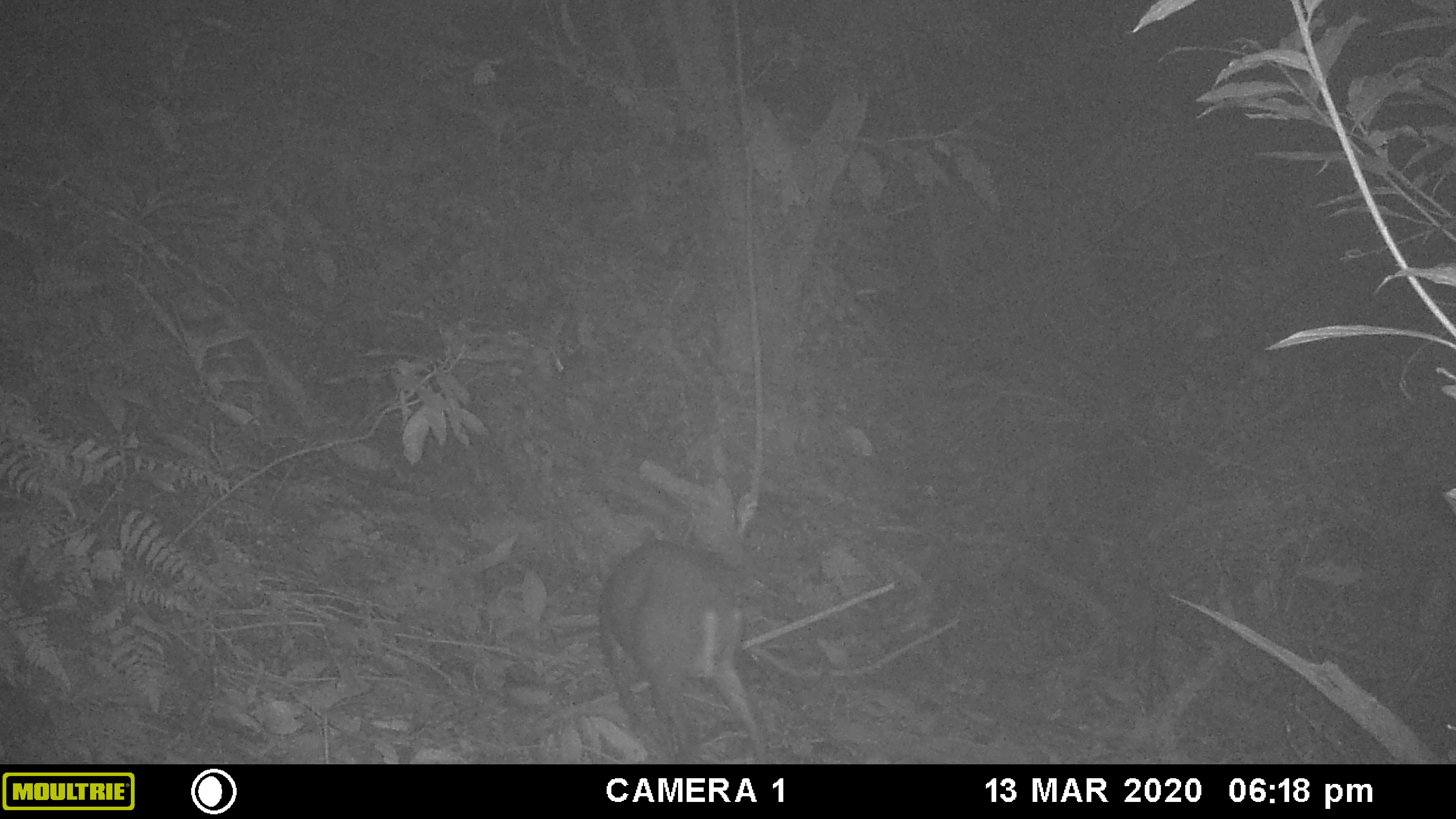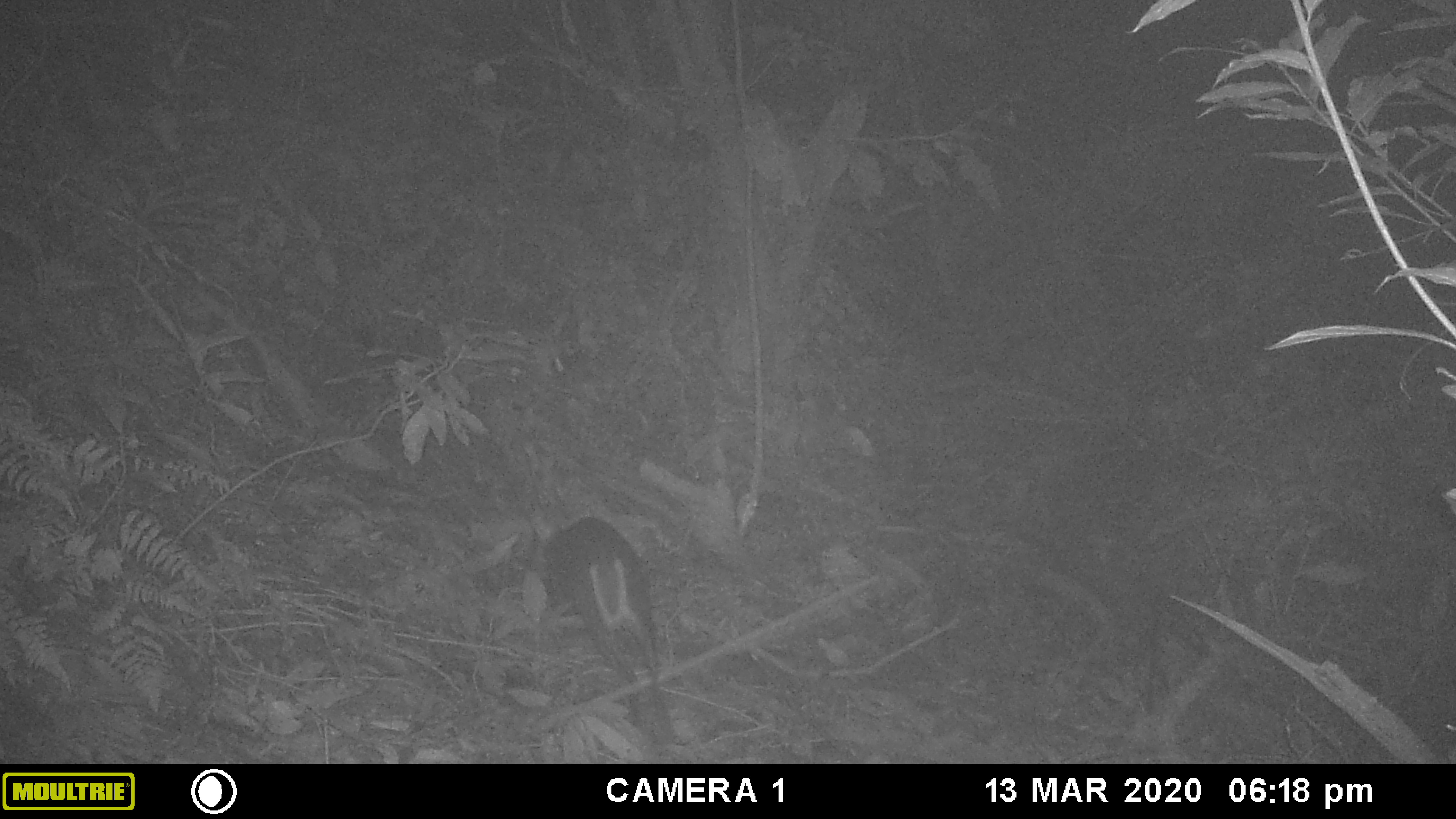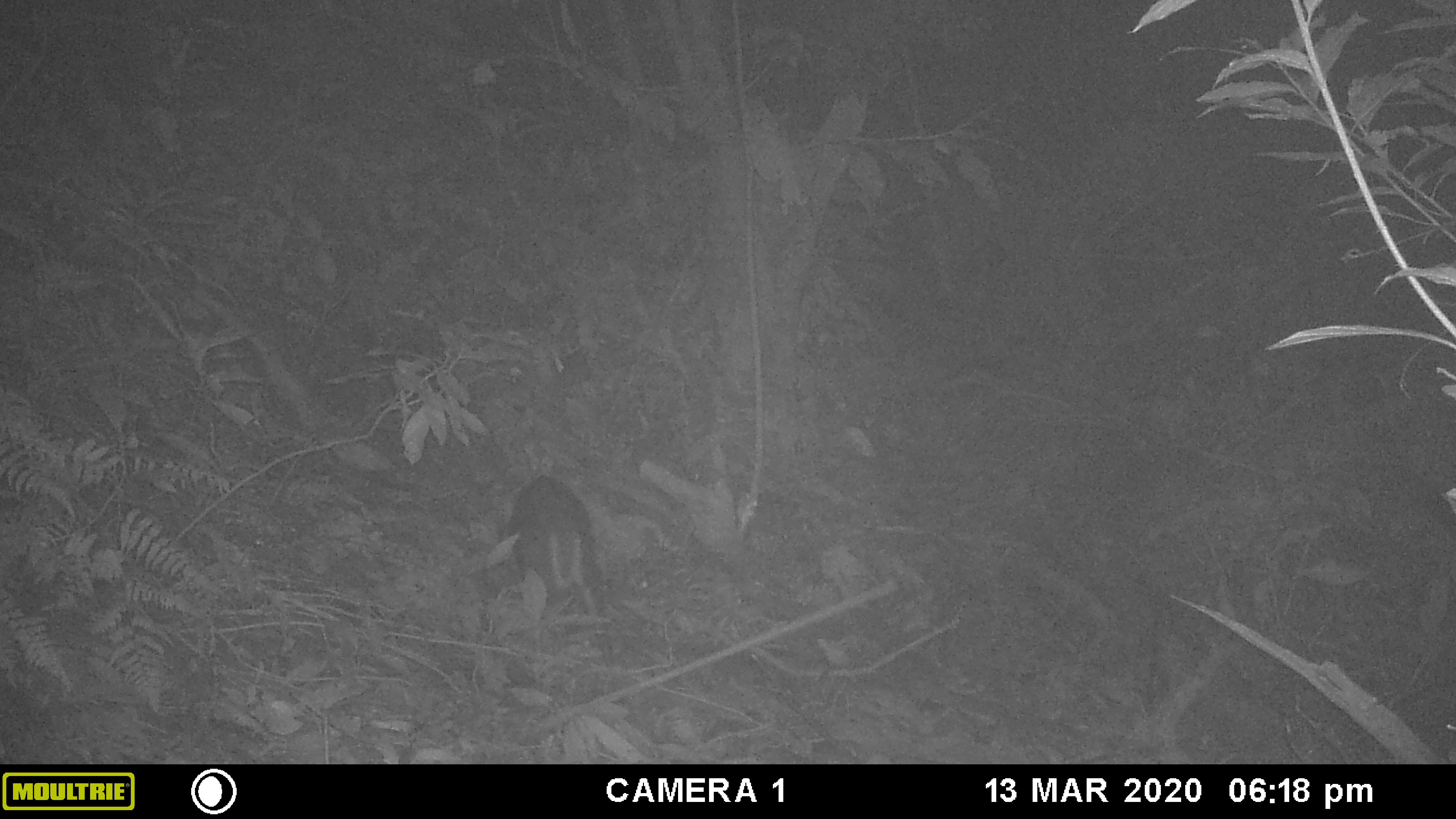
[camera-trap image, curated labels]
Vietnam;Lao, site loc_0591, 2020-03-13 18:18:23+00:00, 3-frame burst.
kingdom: Animalia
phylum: Chordata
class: Mammalia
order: Artiodactyla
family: Cervidae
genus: Muntiacus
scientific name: Muntiacus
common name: muntjacs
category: unidentified muntjac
Unidentified muntjac (muntjacs) (Muntiacus). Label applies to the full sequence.